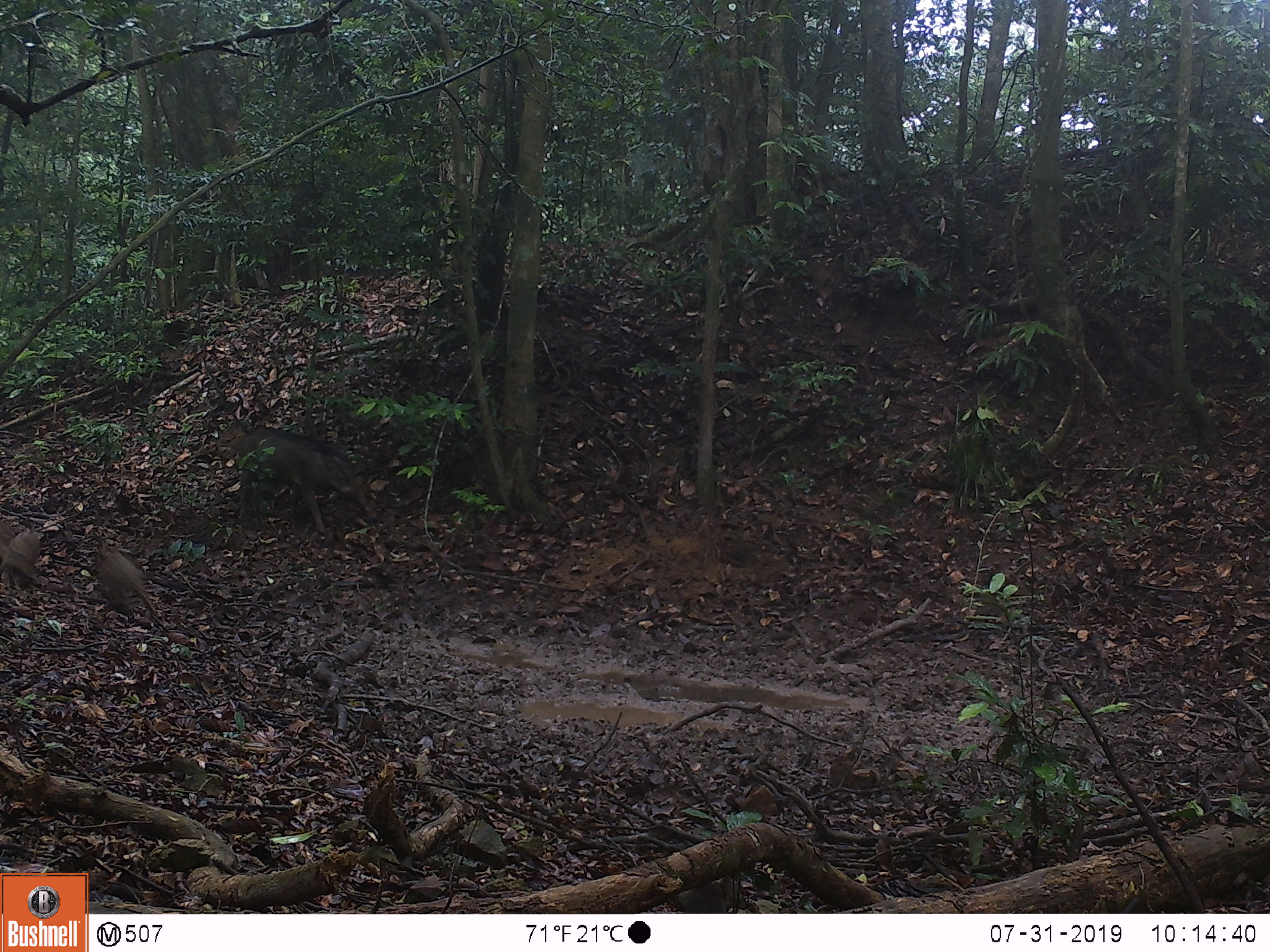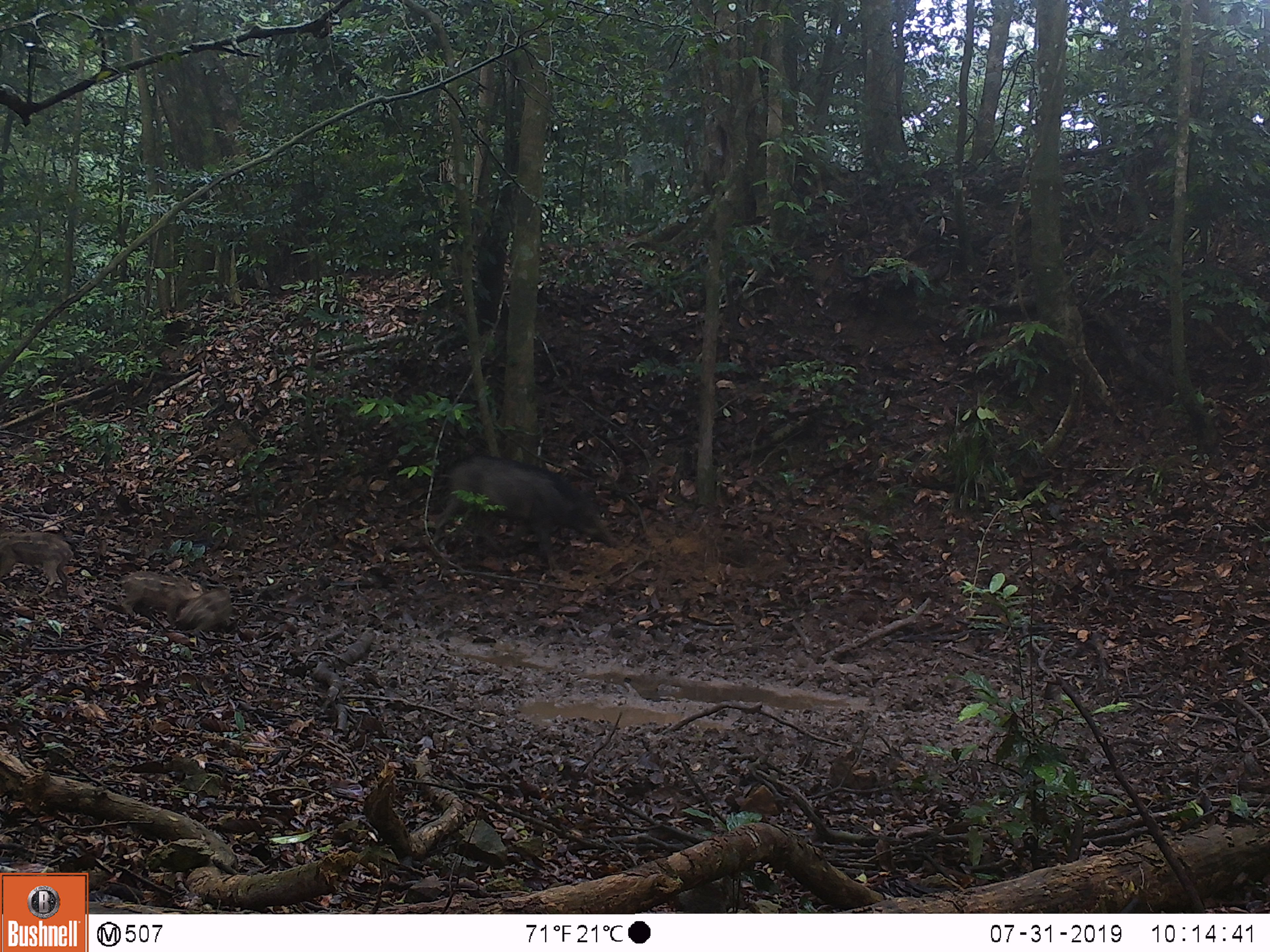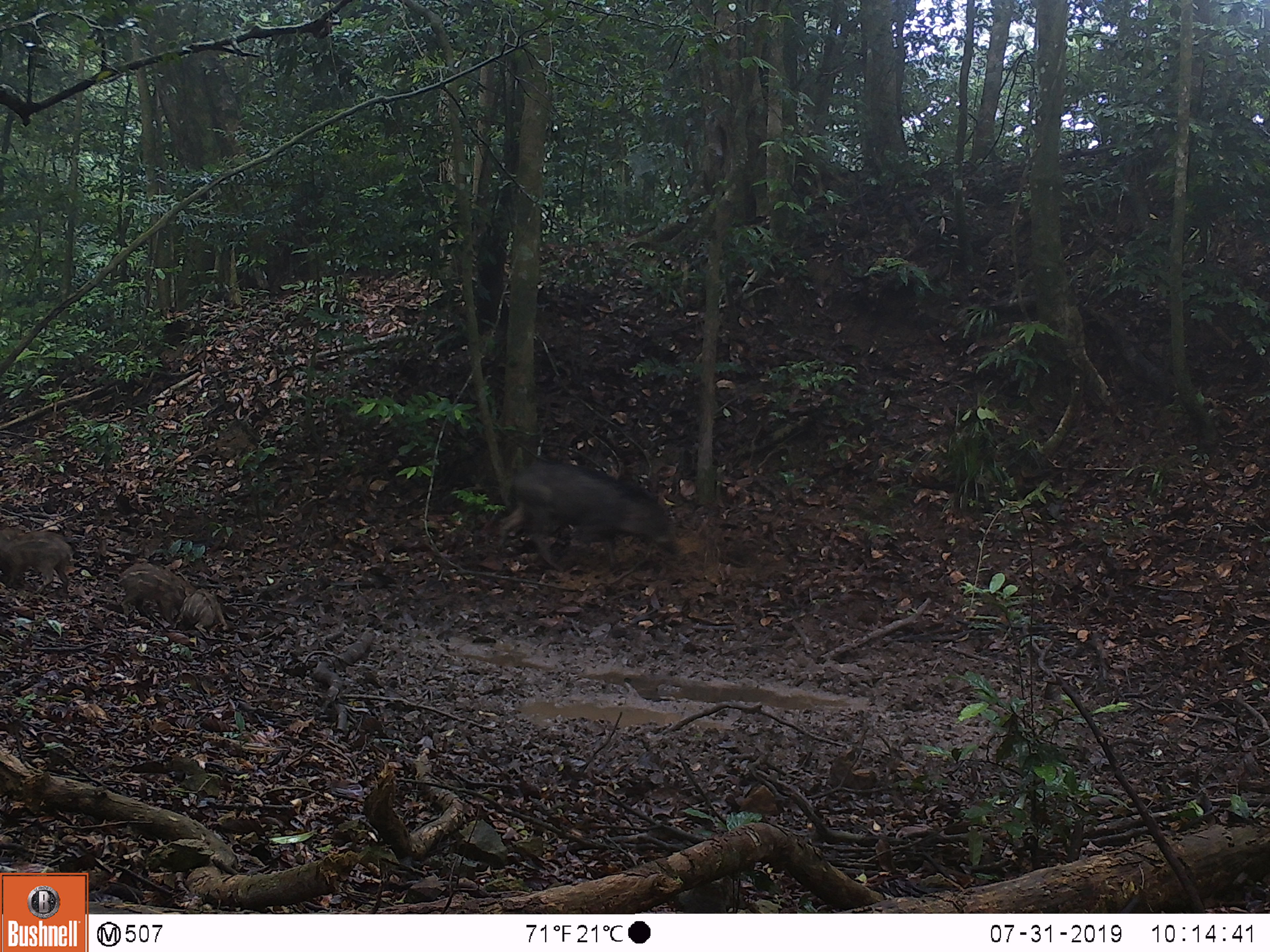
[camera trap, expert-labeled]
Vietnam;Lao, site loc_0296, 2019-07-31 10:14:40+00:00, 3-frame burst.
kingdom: Animalia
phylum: Chordata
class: Mammalia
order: Artiodactyla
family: Suidae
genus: Sus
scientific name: Sus scrofa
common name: eurasian wild pig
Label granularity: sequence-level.